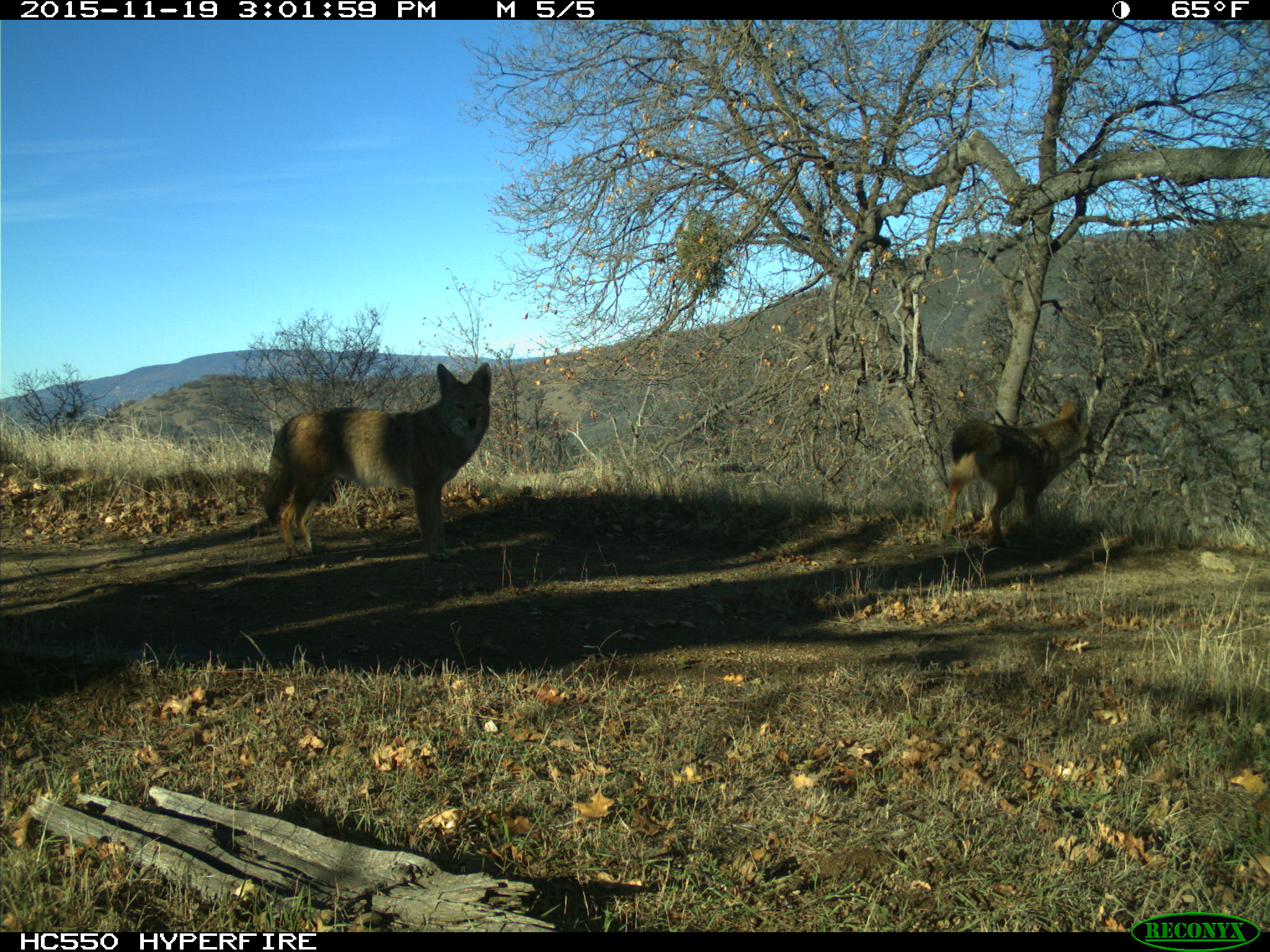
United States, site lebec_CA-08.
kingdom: Animalia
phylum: Chordata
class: Mammalia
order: Carnivora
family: Canidae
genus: Canis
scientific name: Canis latrans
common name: coyote